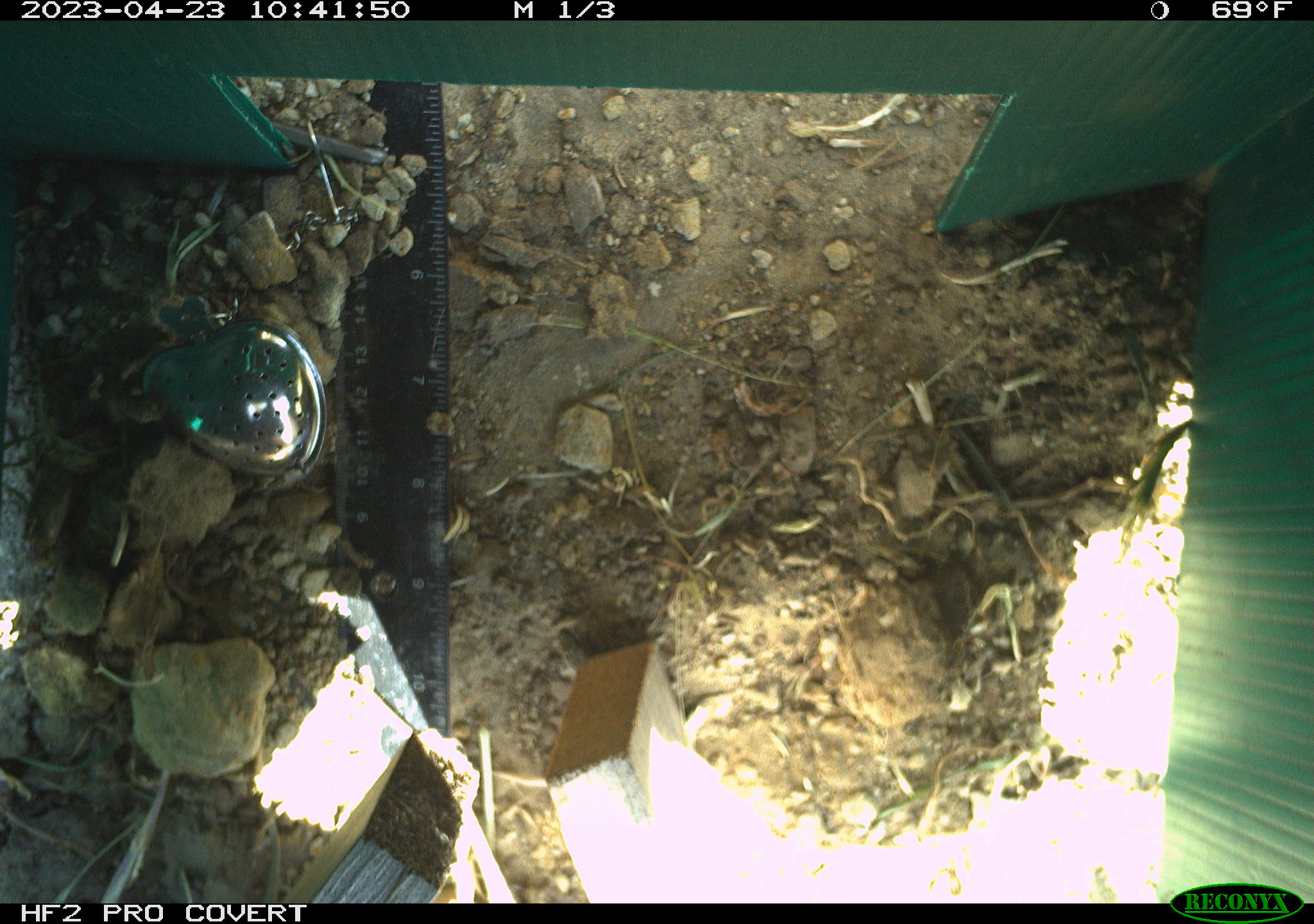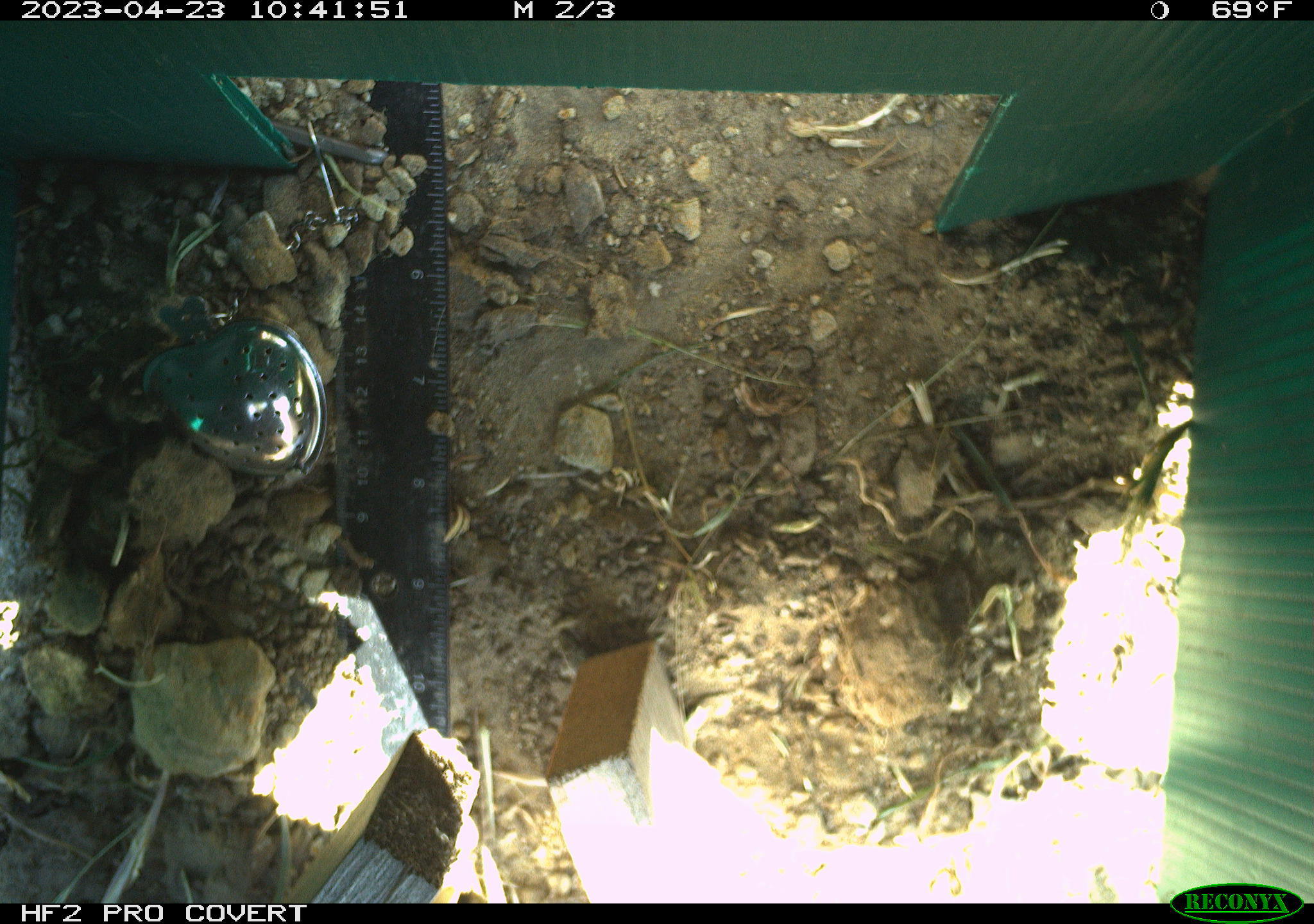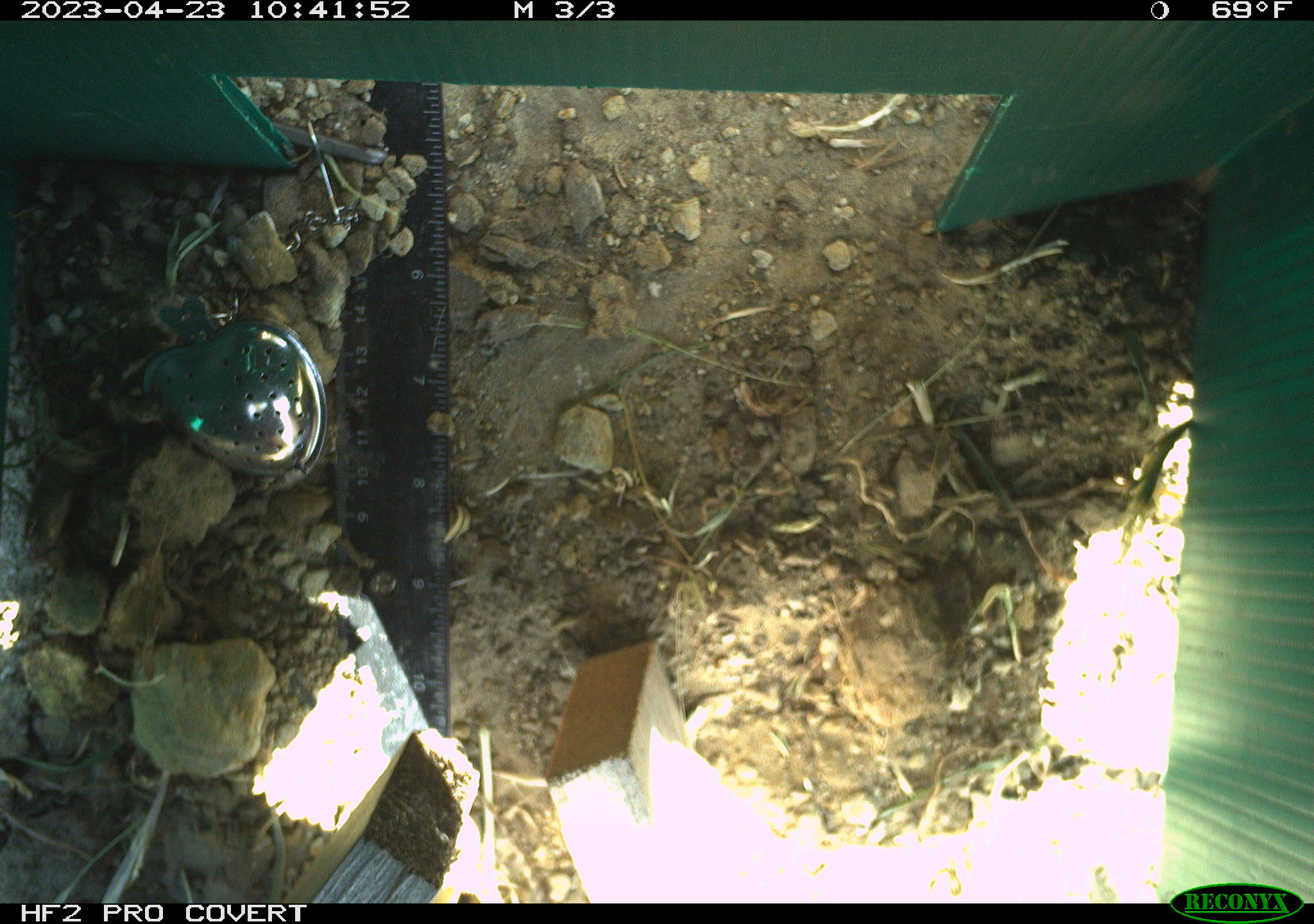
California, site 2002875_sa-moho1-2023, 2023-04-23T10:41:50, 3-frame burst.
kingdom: Animalia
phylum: Chordata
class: Reptilia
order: Squamata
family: Phrynosomatidae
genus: Sceloporus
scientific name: Sceloporus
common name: spiny lizards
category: sceloporus species